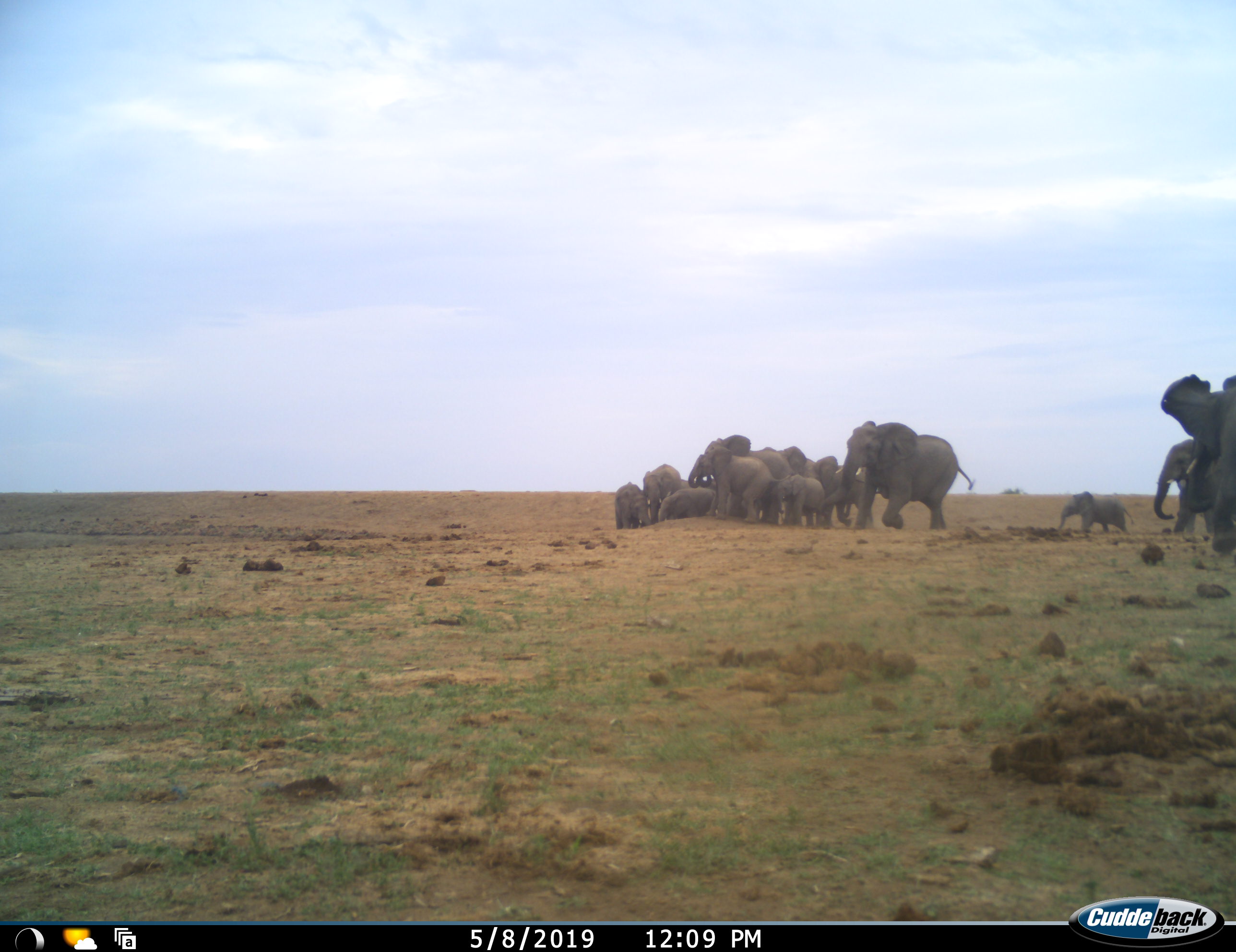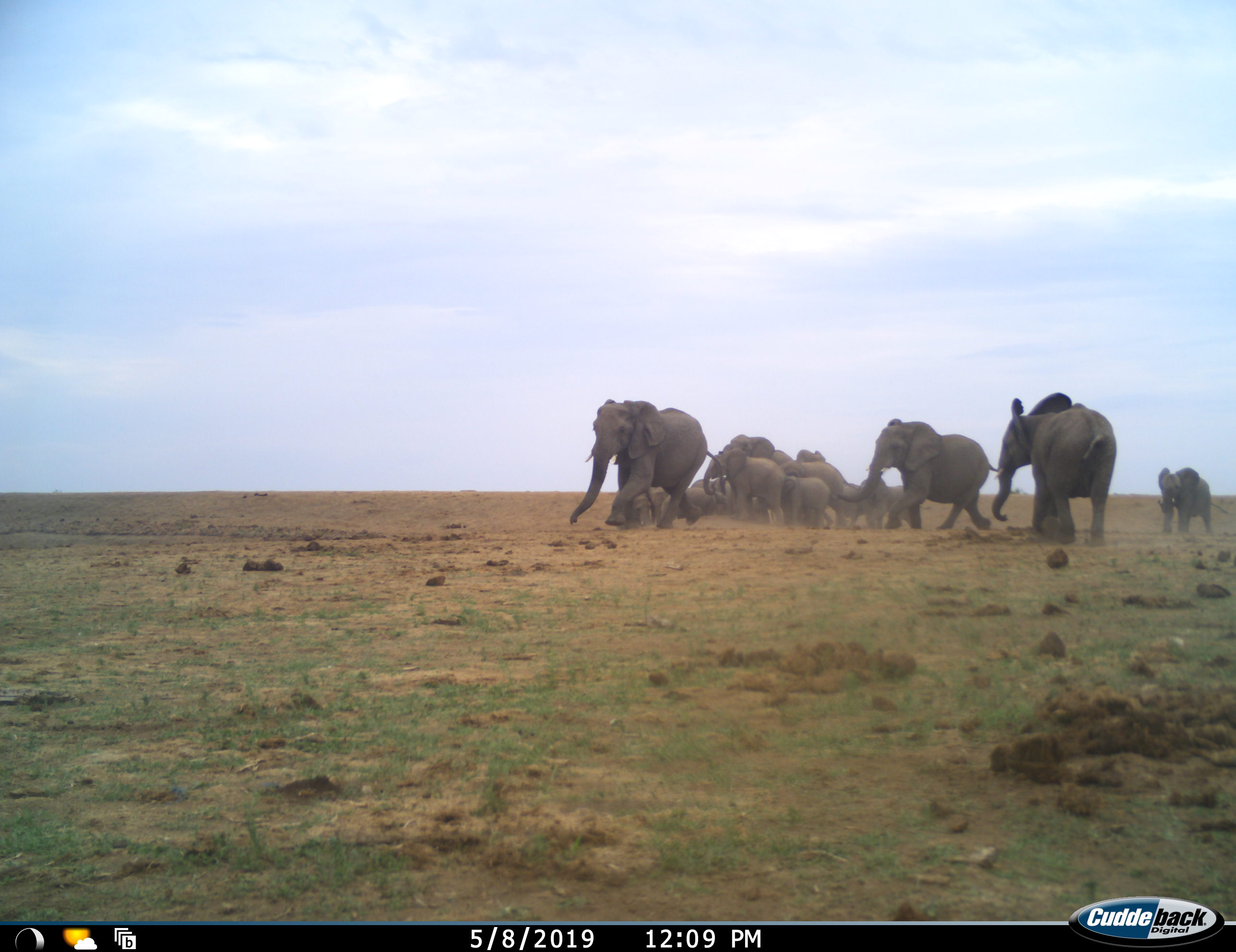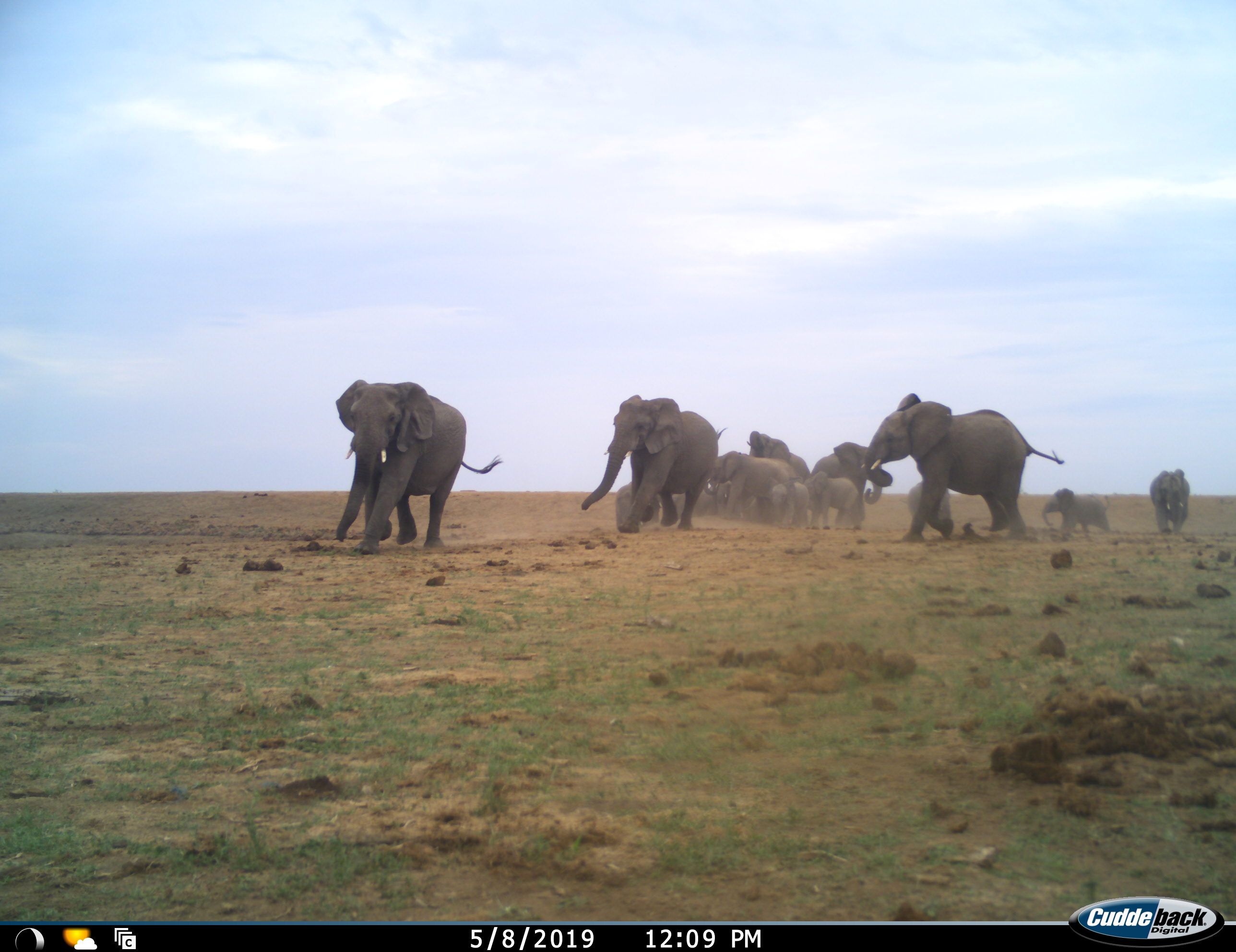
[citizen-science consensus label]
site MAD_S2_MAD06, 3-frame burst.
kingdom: Animalia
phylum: Chordata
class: Mammalia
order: Proboscidea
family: Elephantidae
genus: Loxodonta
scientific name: Loxodonta africana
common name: african bush elephant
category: elephant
Elephant (african bush elephant) (Loxodonta africana), count 11-50. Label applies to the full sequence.